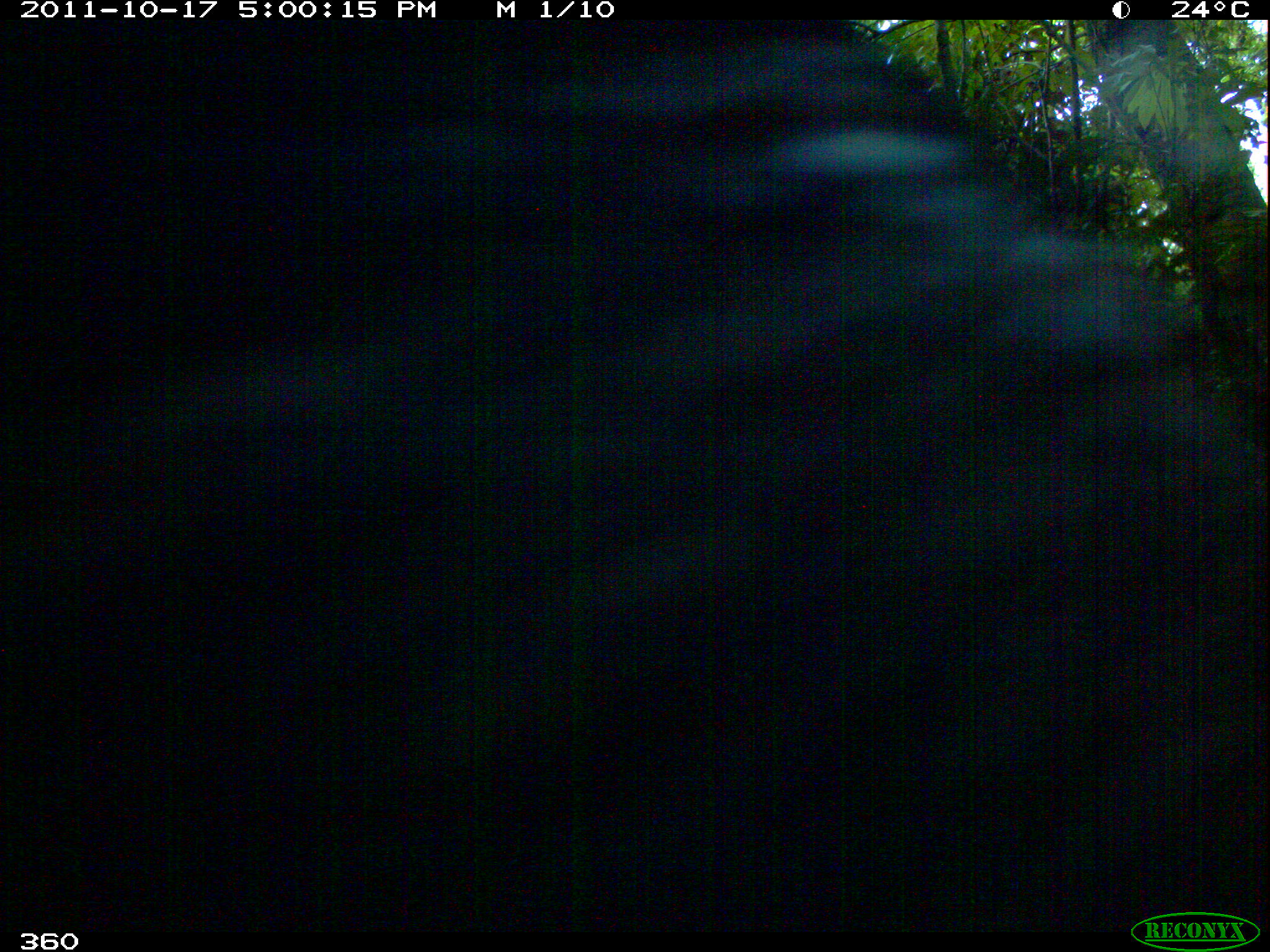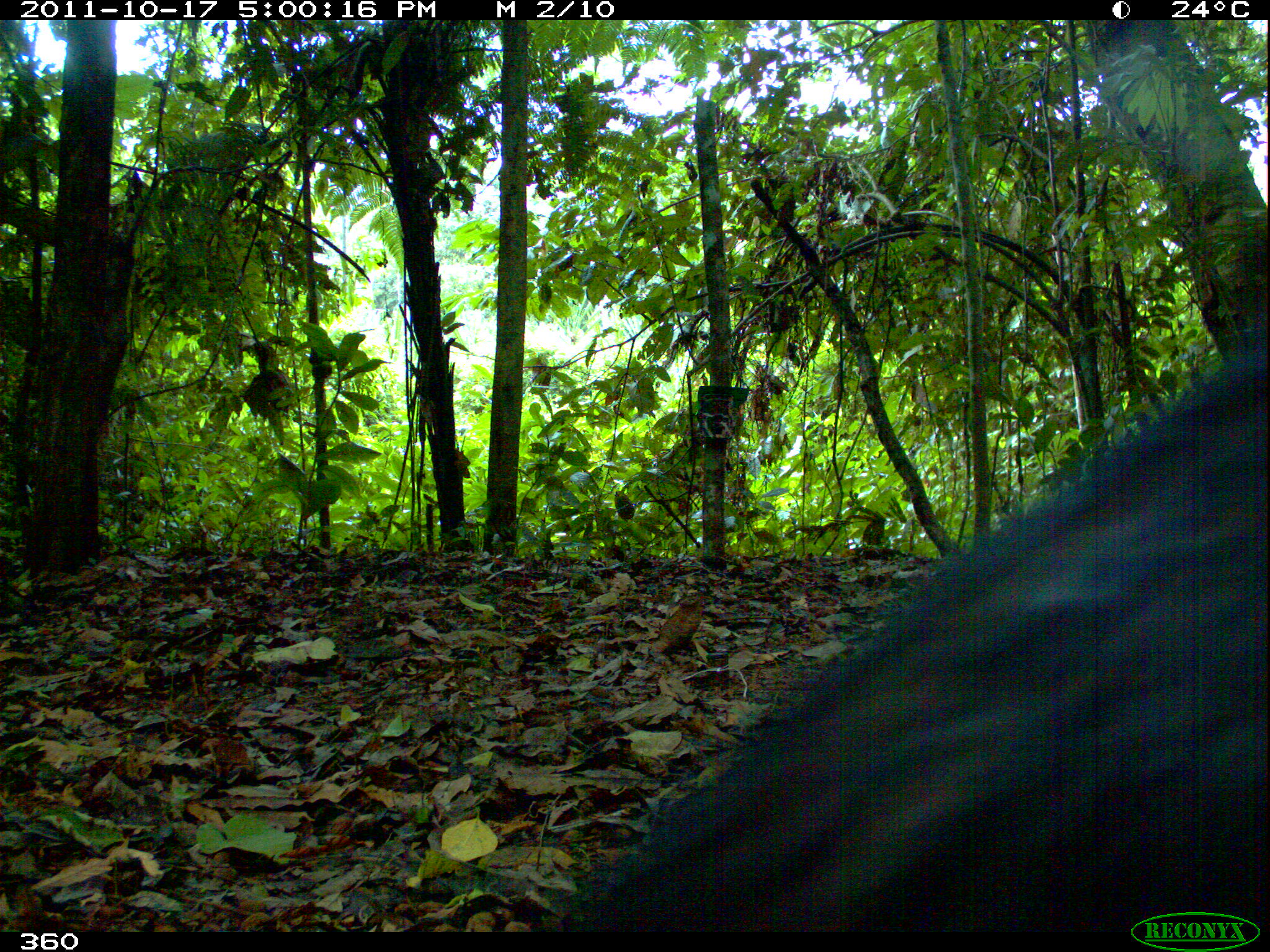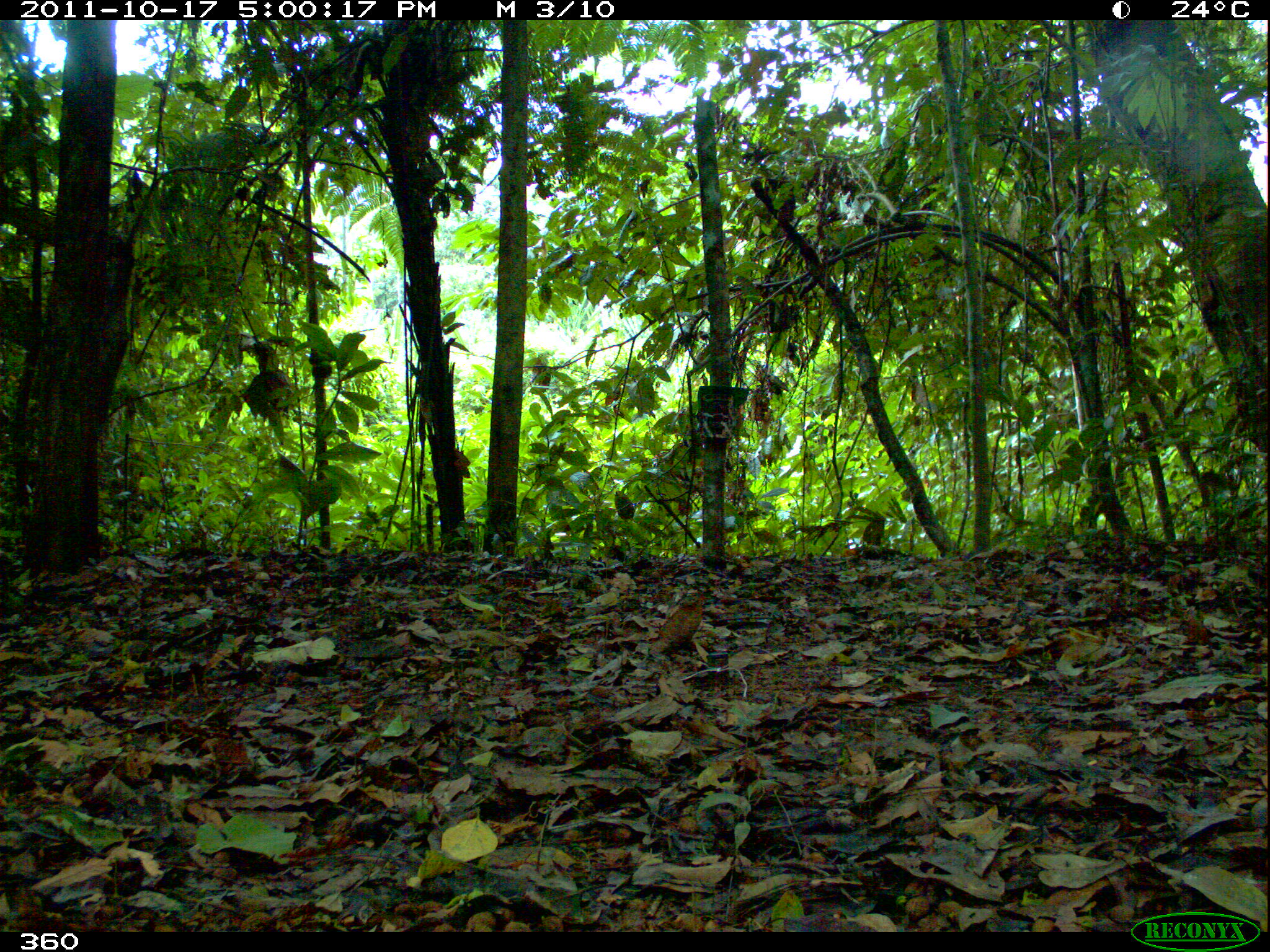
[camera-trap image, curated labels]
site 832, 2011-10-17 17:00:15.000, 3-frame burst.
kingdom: Animalia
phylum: Chordata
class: Mammalia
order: Artiodactyla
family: Tayassuidae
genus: Tayassu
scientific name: Tayassu pecari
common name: white-lipped peccary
Tayassu pecari (white-lipped peccary).